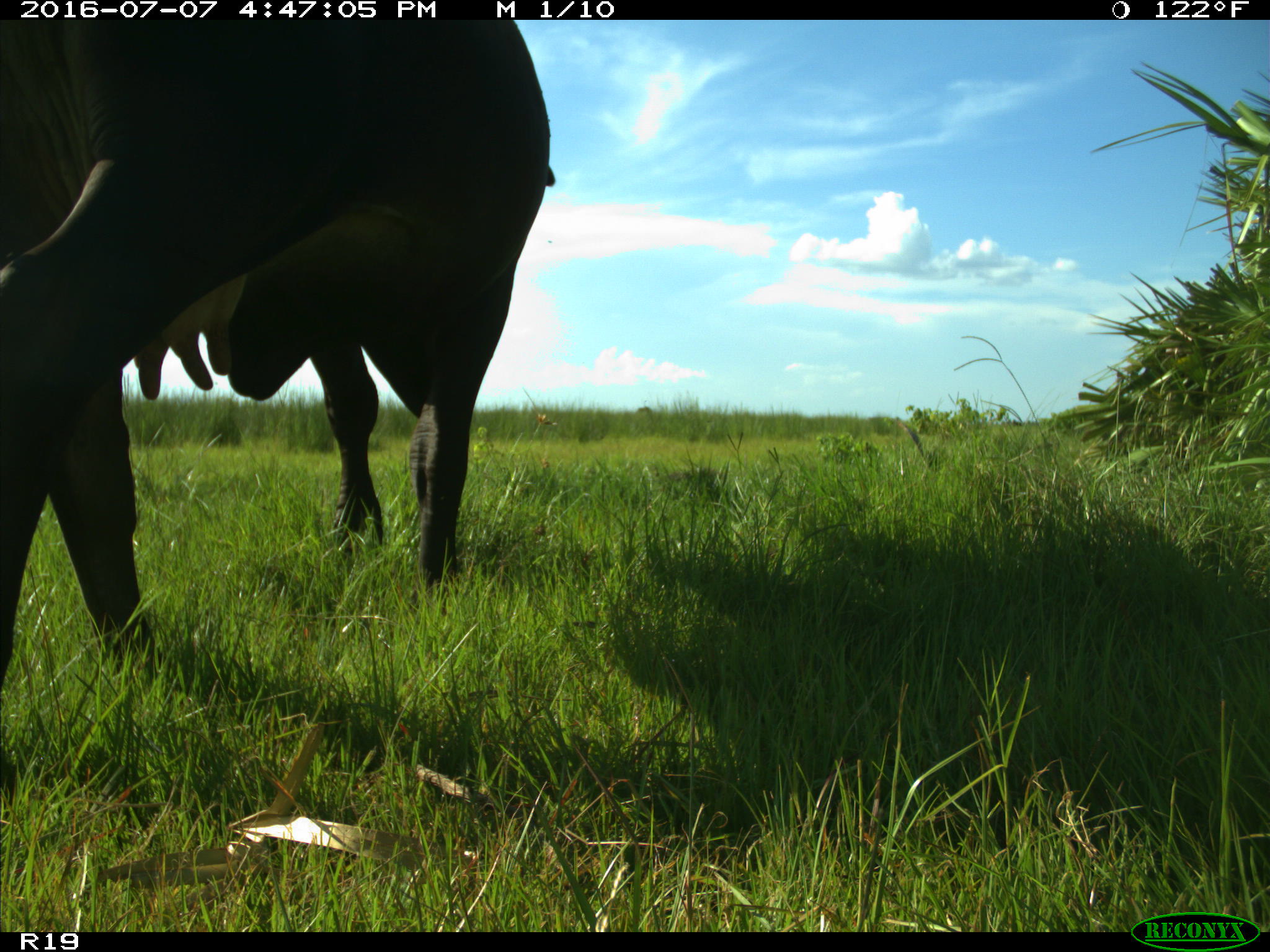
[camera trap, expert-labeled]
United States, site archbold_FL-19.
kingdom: Animalia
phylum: Chordata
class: Mammalia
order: Artiodactyla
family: Bovidae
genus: Bos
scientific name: Bos taurus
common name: domestic cow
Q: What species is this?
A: Bos taurus (domestic cow).